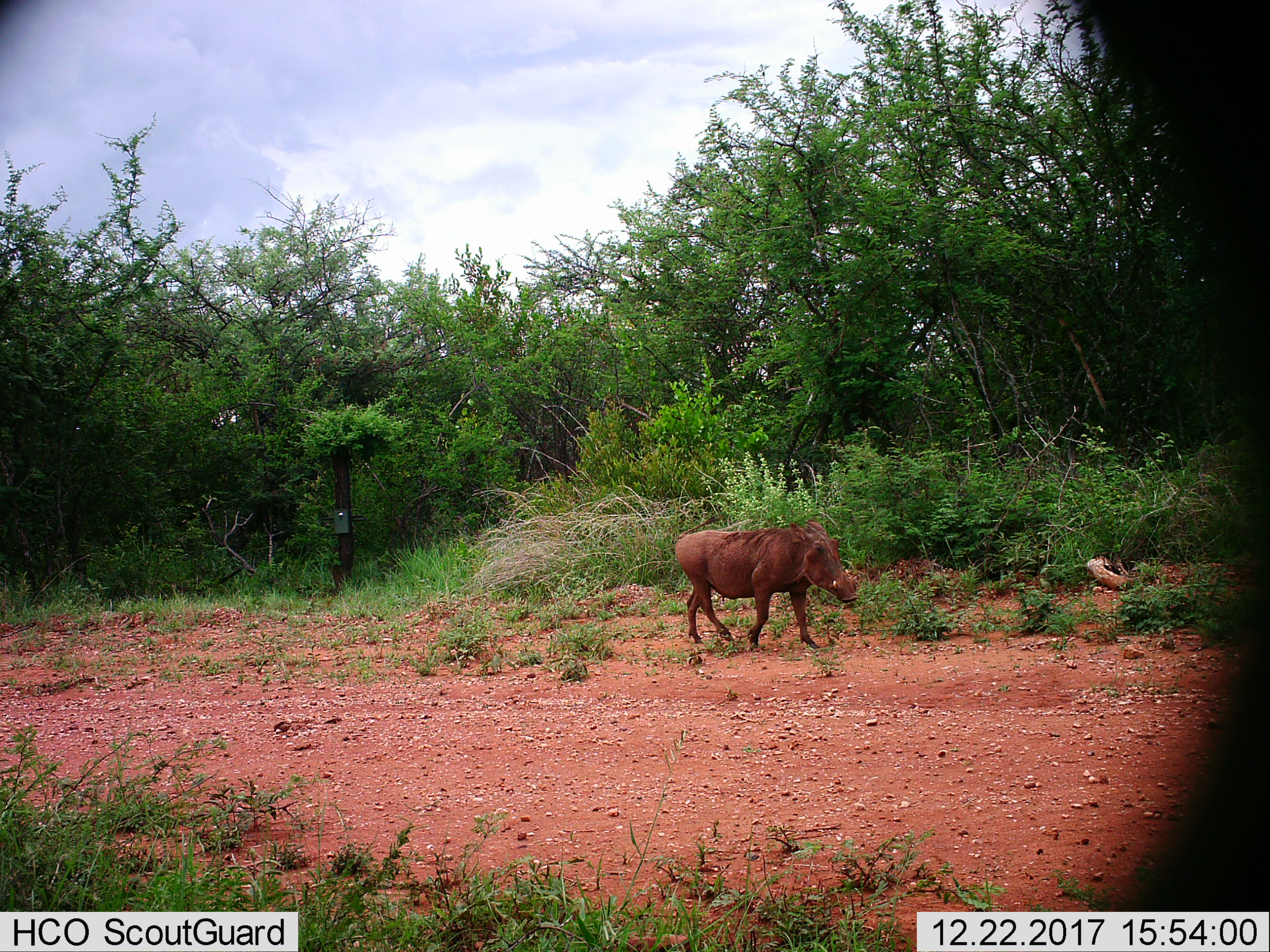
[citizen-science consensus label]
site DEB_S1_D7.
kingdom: Animalia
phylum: Chordata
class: Mammalia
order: Artiodactyla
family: Suidae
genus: Phacochoerus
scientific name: Phacochoerus africanus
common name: warthog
Warthog (Phacochoerus africanus), count 1. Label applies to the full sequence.